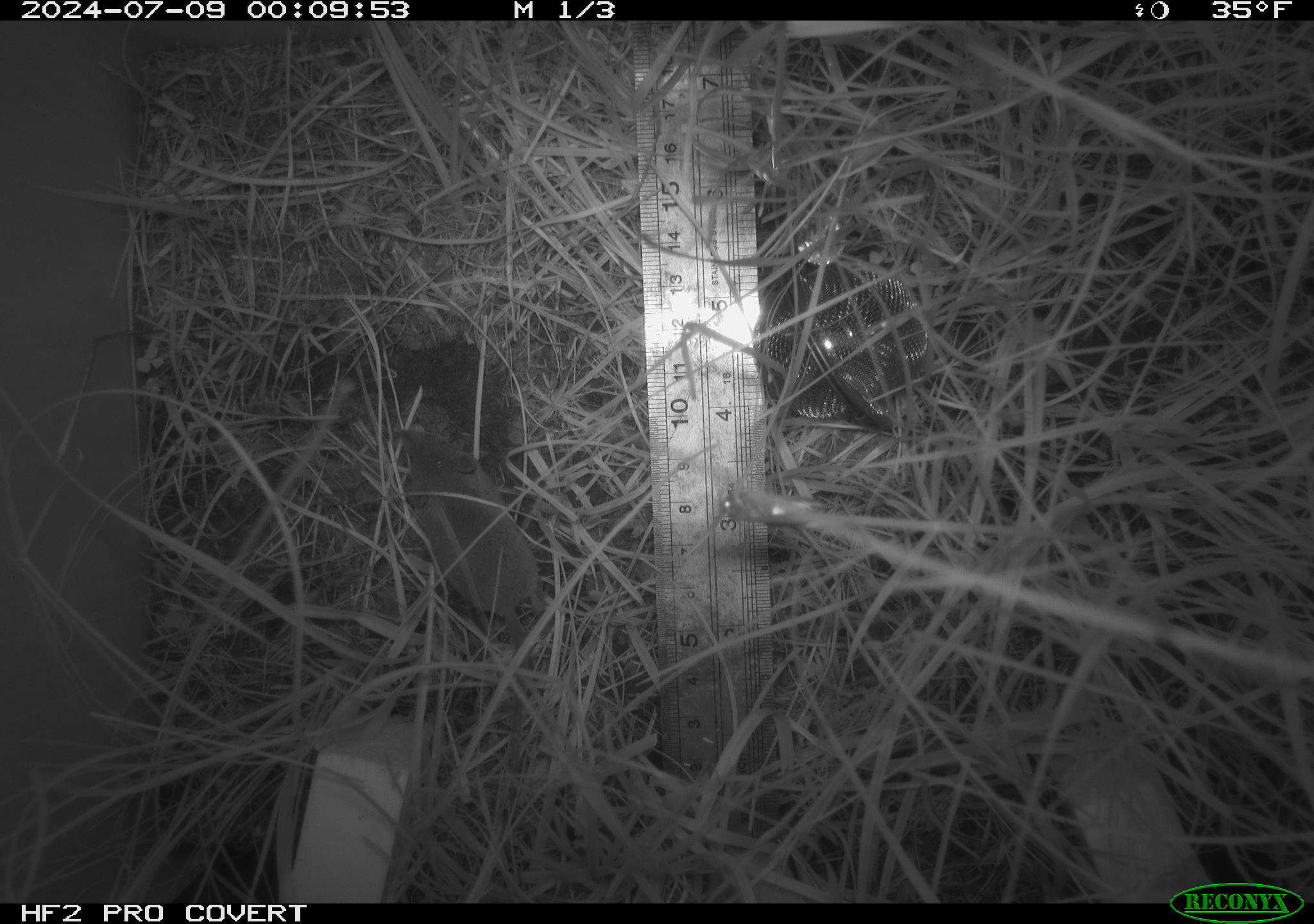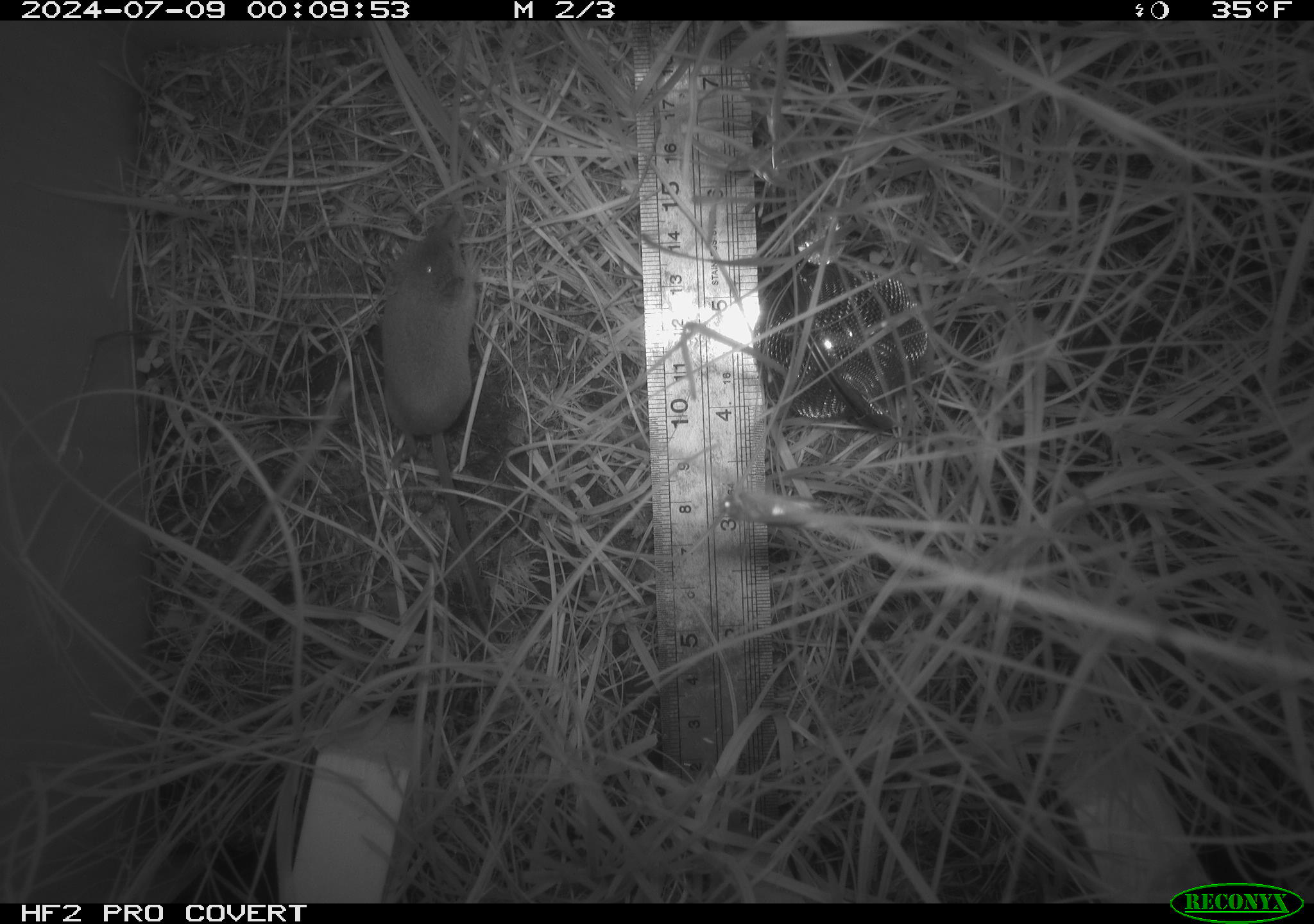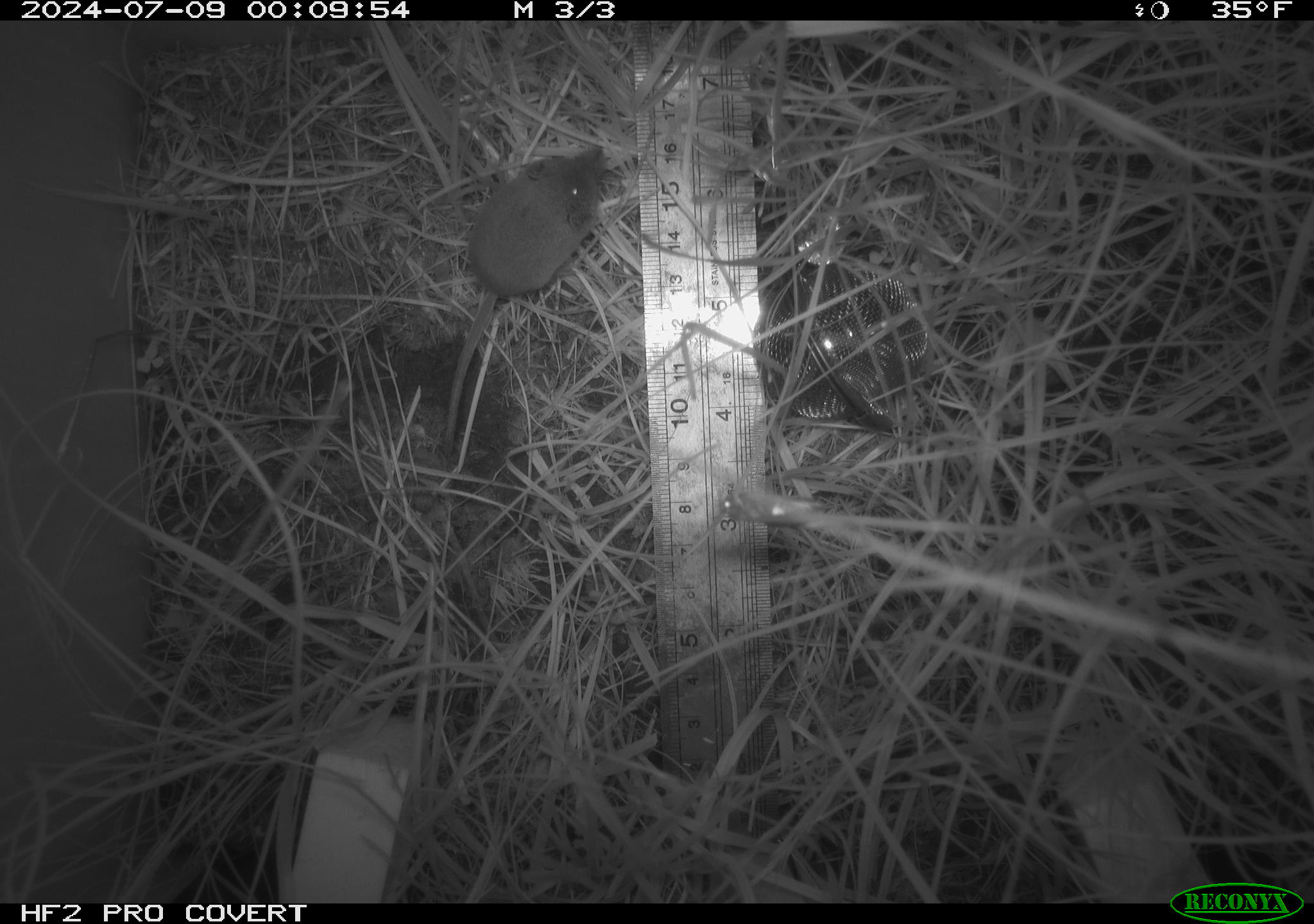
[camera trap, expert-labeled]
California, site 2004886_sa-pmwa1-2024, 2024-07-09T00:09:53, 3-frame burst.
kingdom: Animalia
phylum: Chordata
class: Mammalia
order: Eulipotyphla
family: Soricidae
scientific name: Soricidae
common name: shrews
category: soricidae family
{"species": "soricidae family (shrews) (Soricidae)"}